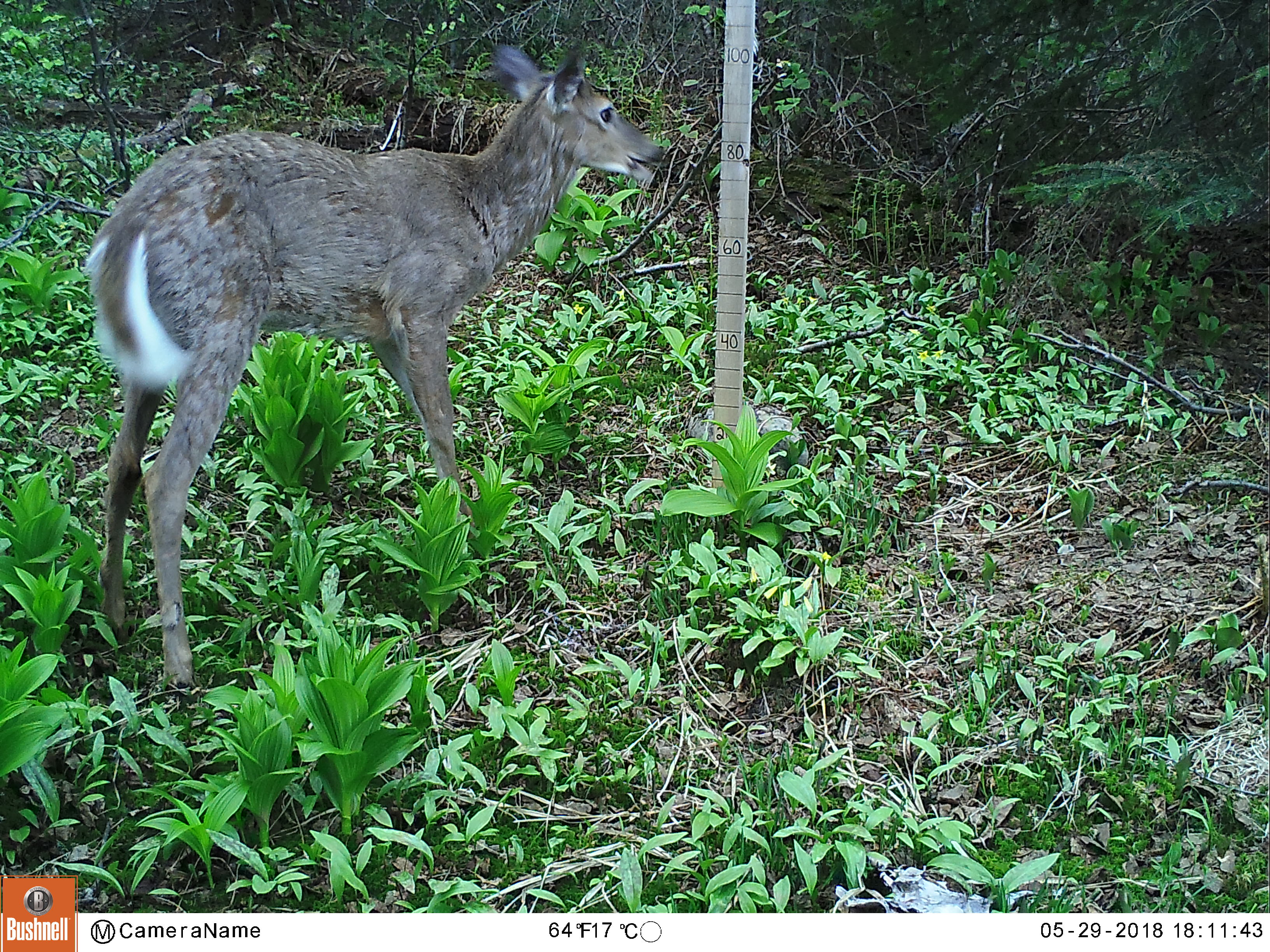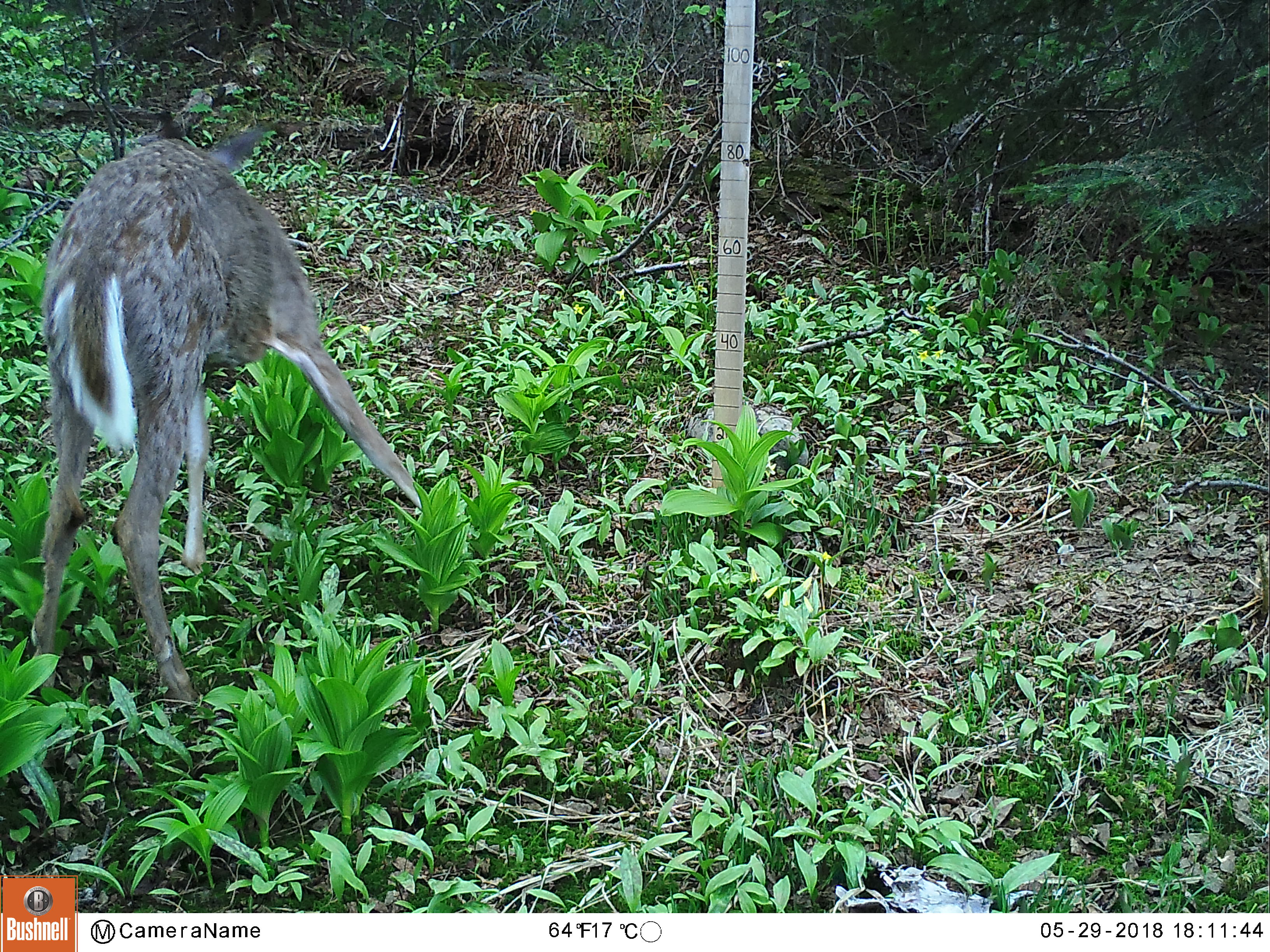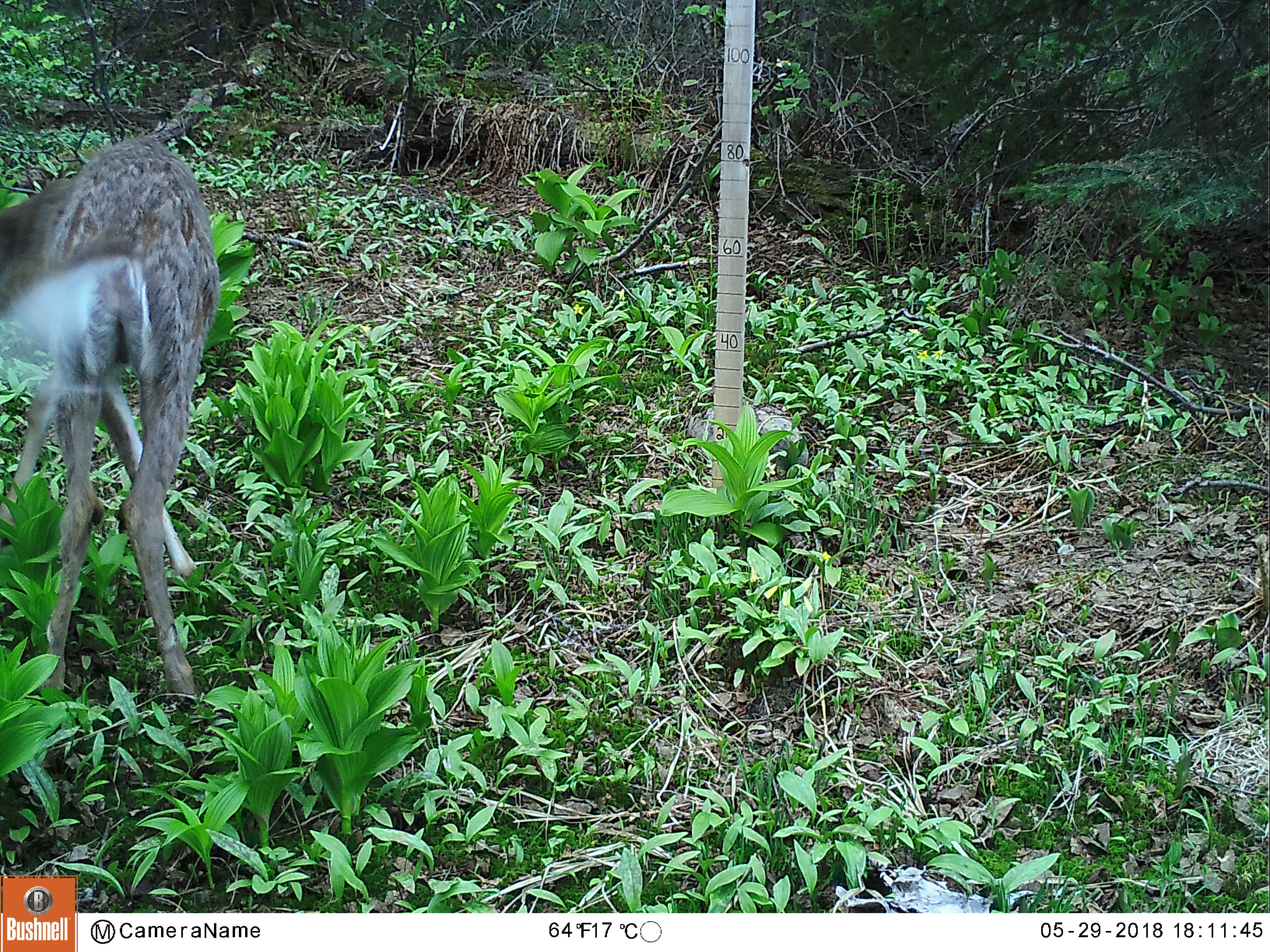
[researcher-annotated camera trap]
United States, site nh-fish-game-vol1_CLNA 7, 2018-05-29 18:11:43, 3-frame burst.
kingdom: Animalia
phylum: Chordata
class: Mammalia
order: Artiodactyla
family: Cervidae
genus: Odocoileus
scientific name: Odocoileus virginianus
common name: white-tailed deer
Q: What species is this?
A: White-tailed deer (Odocoileus virginianus).